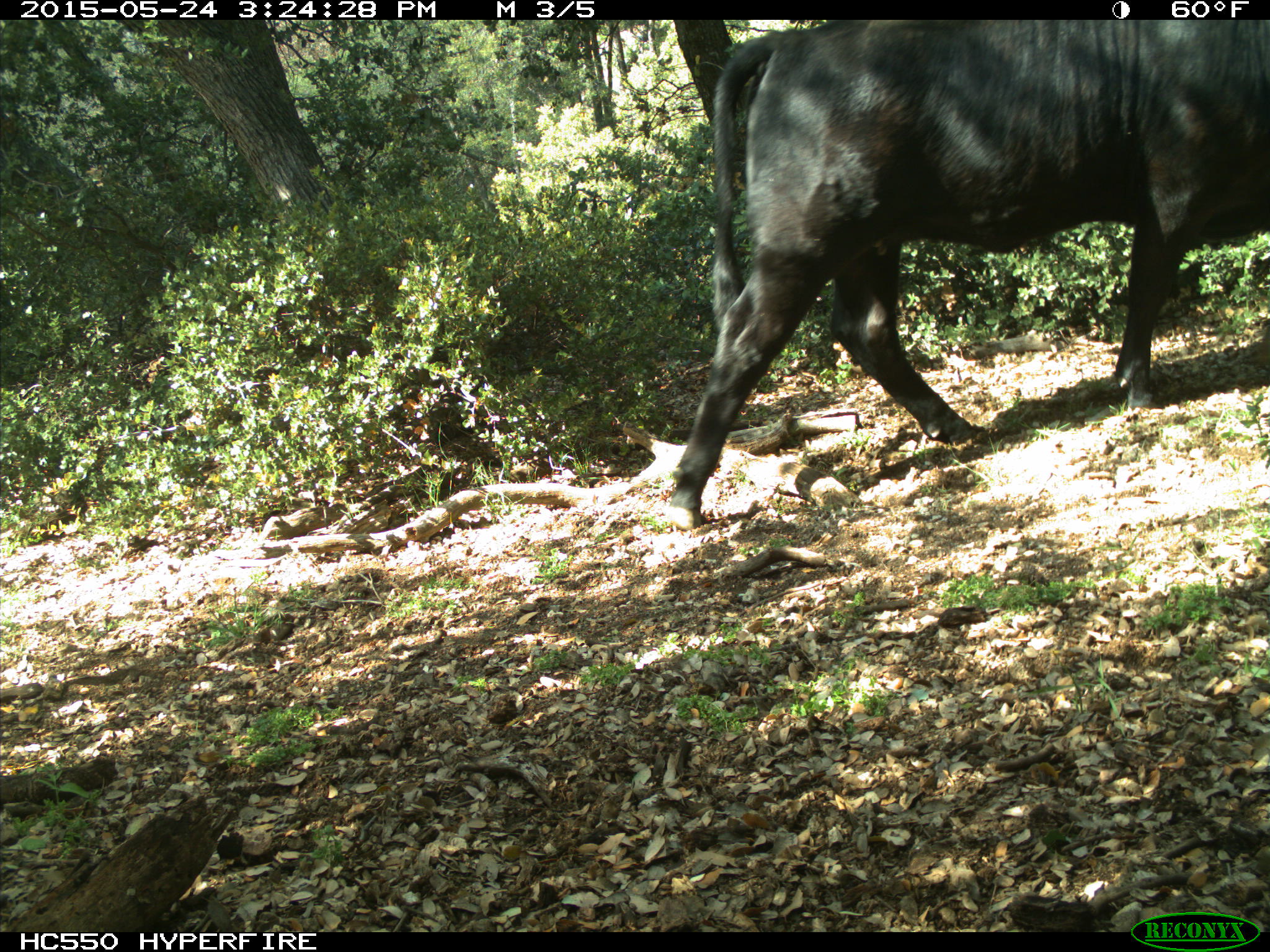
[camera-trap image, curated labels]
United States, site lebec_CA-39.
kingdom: Animalia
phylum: Chordata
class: Mammalia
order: Artiodactyla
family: Bovidae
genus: Bos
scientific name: Bos taurus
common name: domestic cow